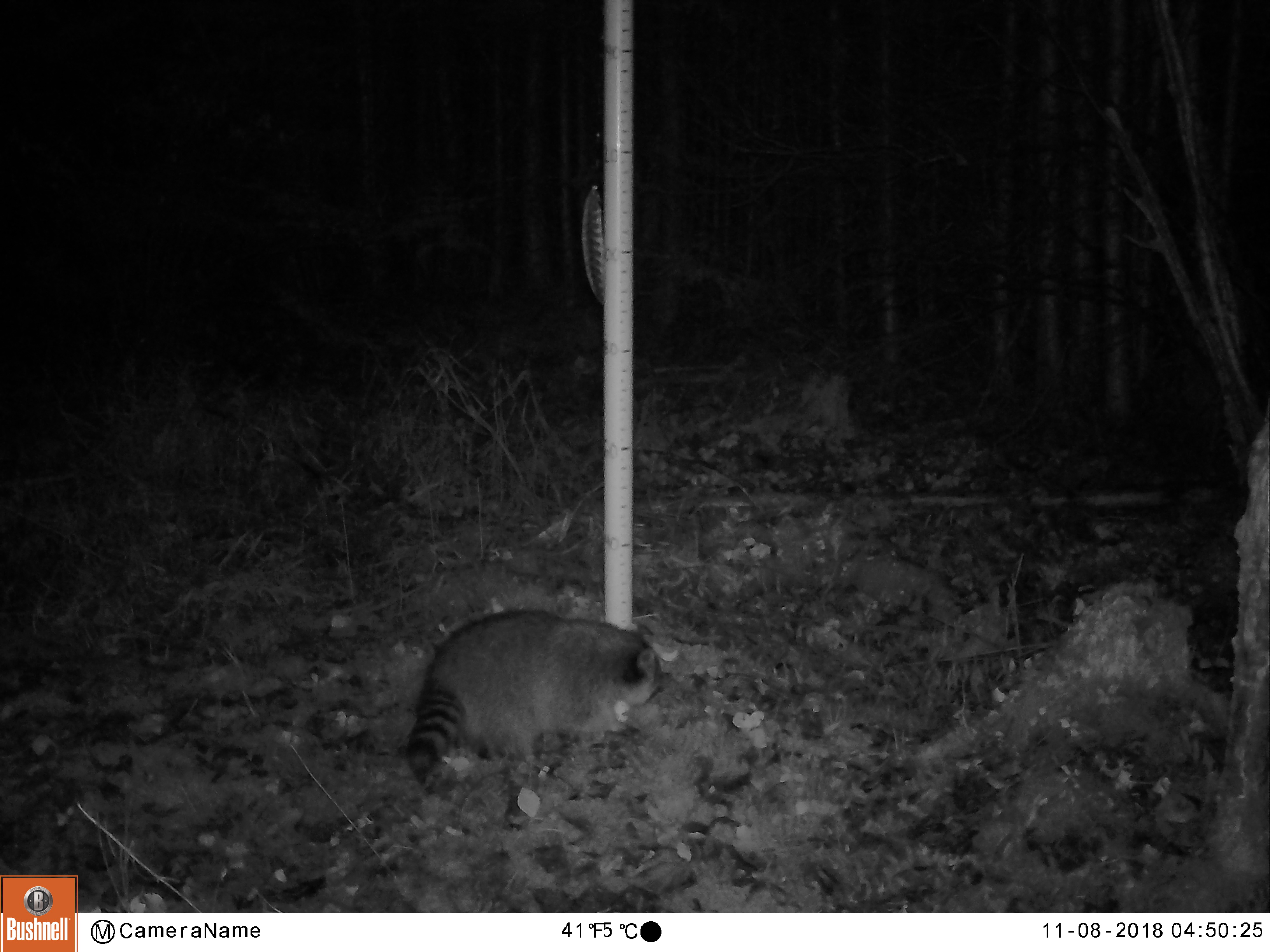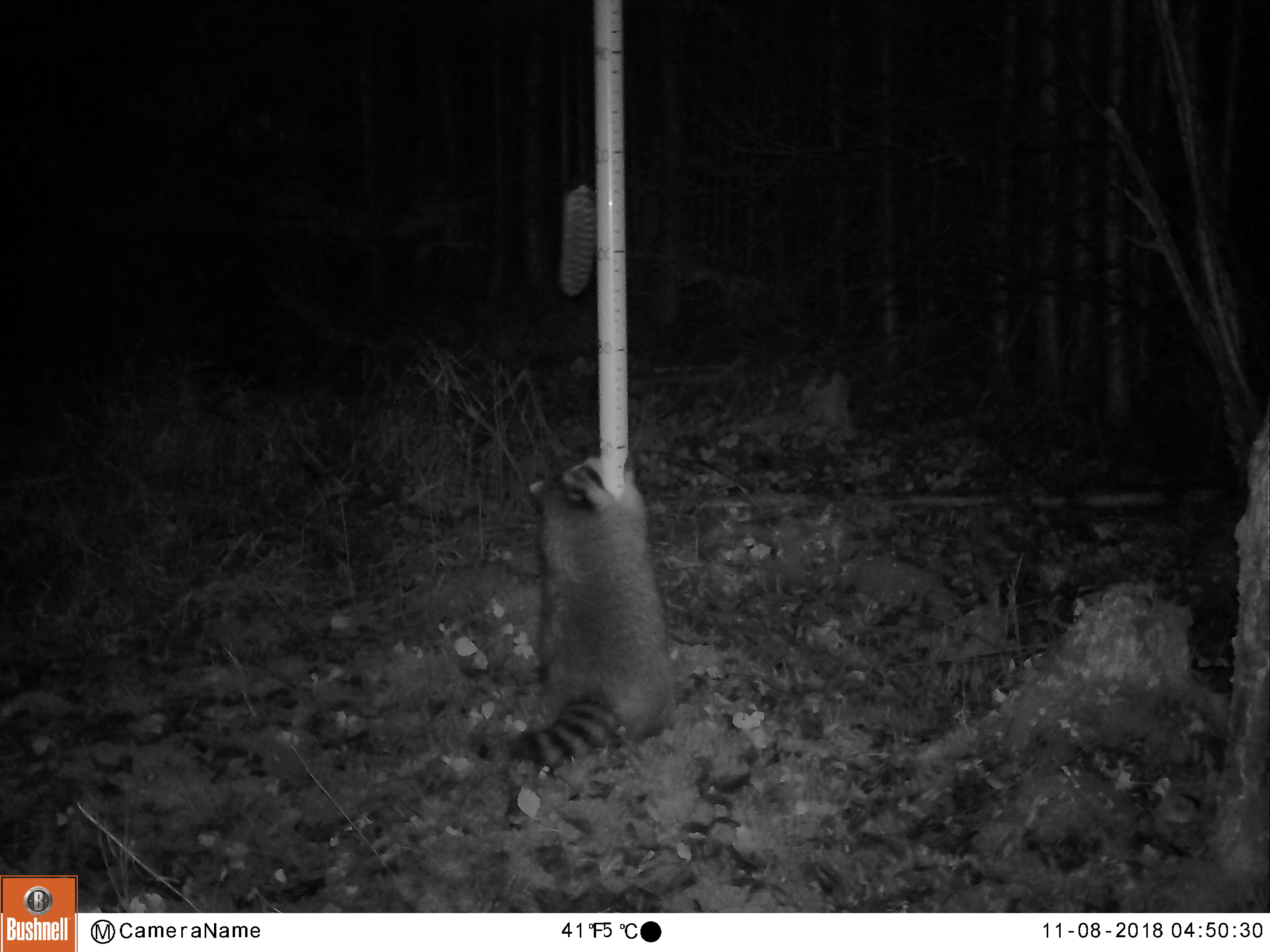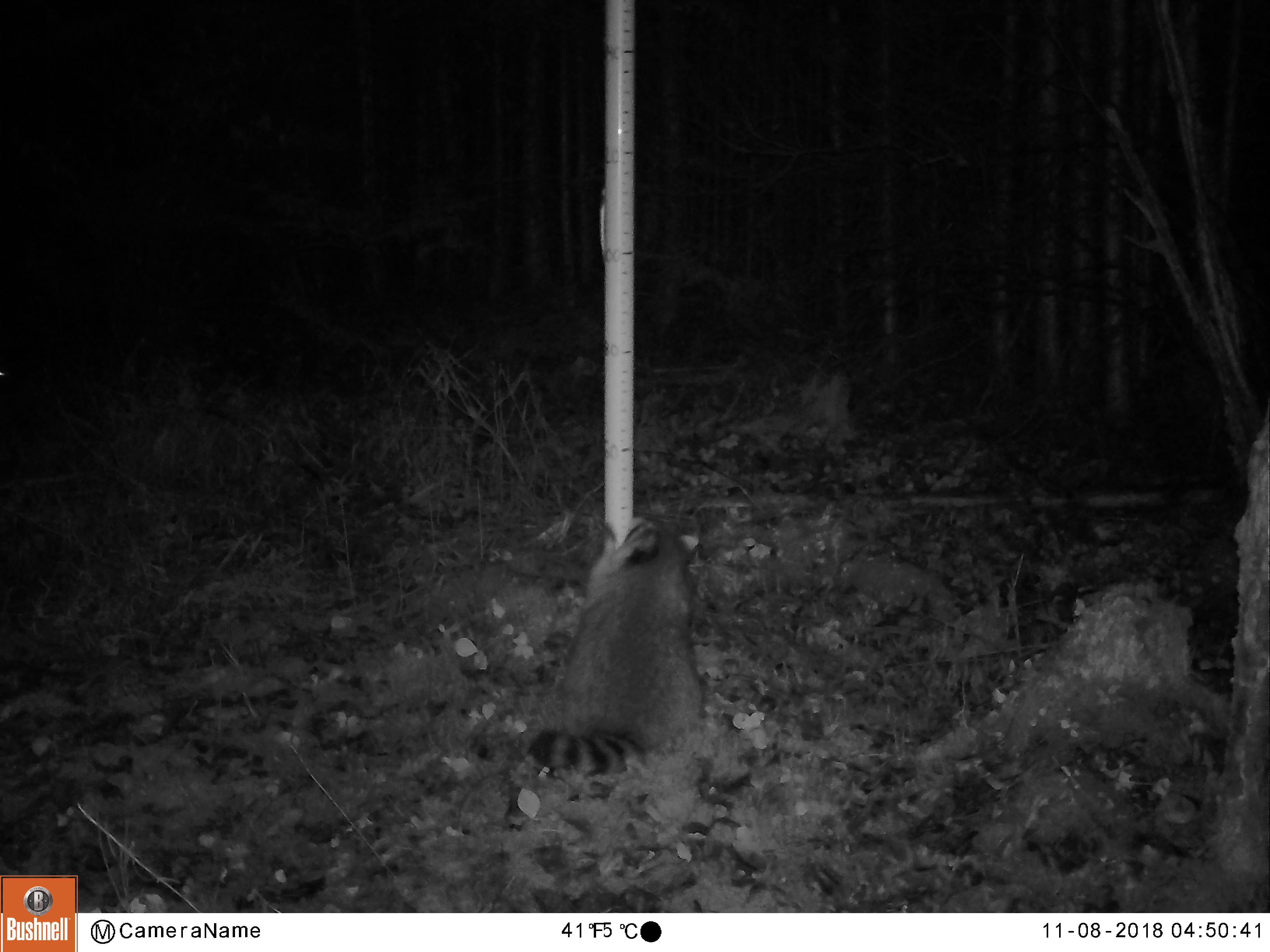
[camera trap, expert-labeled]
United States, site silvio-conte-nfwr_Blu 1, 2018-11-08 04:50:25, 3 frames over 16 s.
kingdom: Animalia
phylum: Chordata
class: Mammalia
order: Carnivora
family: Procyonidae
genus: Procyon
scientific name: Procyon lotor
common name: raccoon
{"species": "raccoon (Procyon lotor)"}